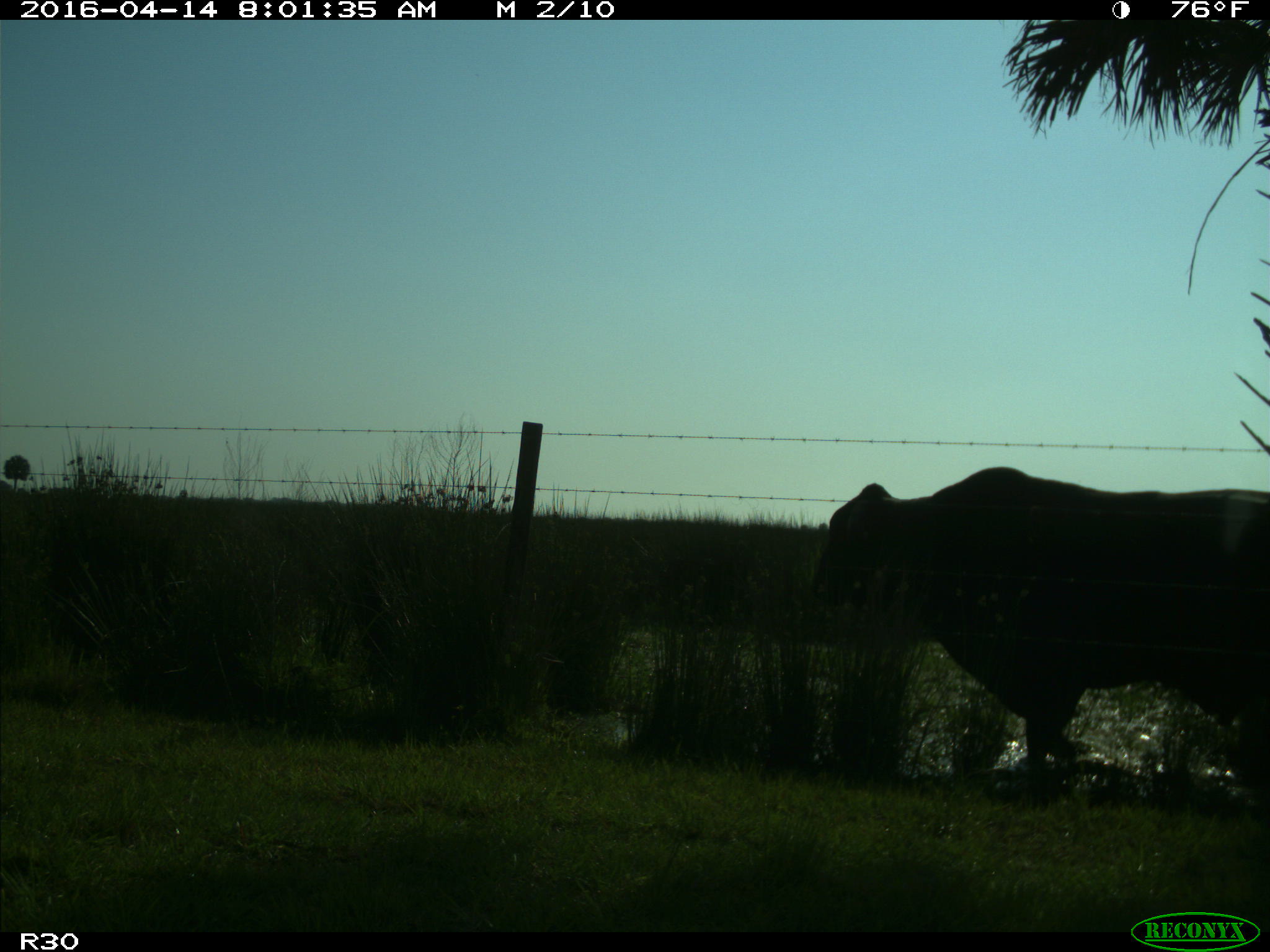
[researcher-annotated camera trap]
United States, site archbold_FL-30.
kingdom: Animalia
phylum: Chordata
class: Mammalia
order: Artiodactyla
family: Bovidae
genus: Bos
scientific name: Bos taurus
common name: domestic cow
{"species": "Bos taurus (domestic cow)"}